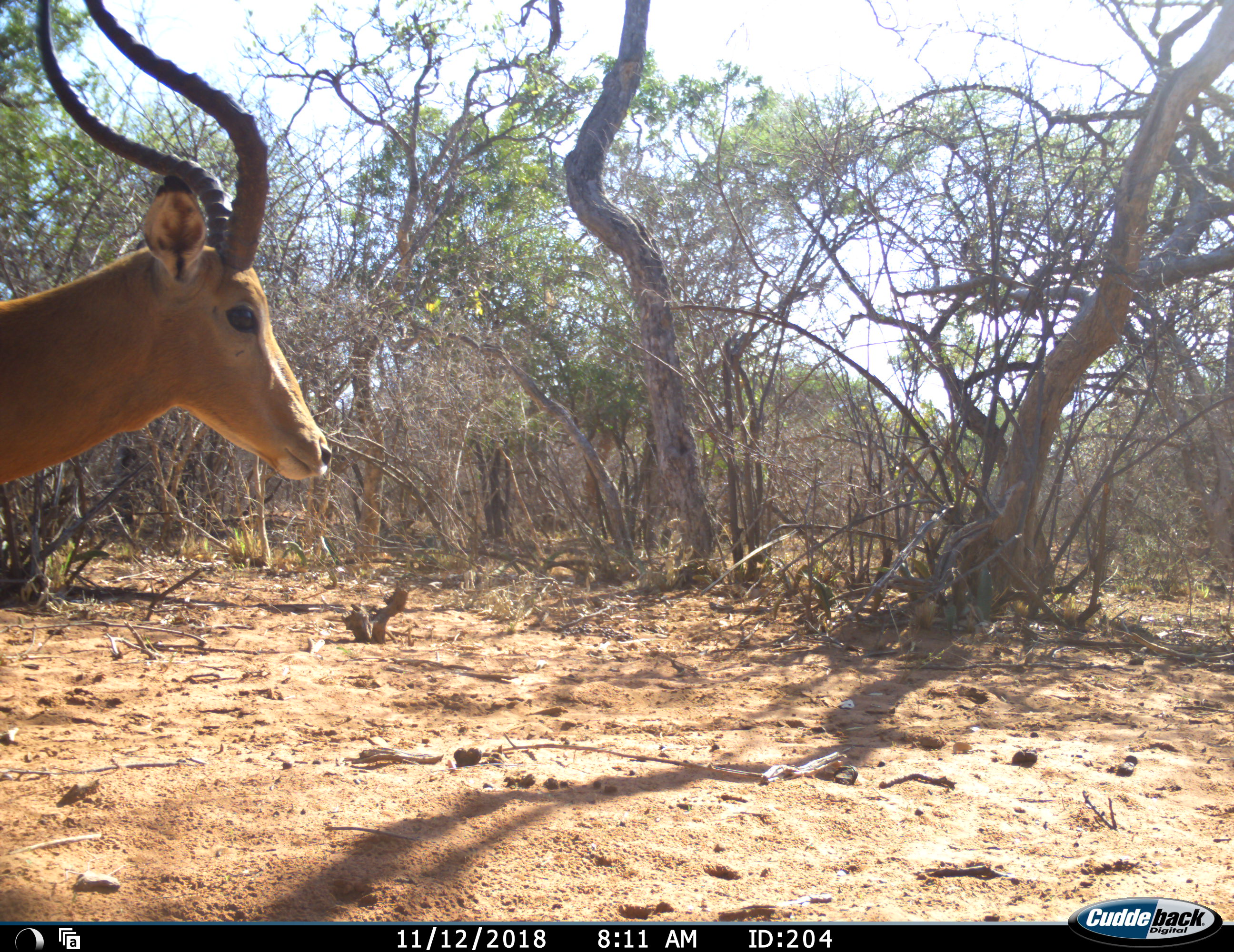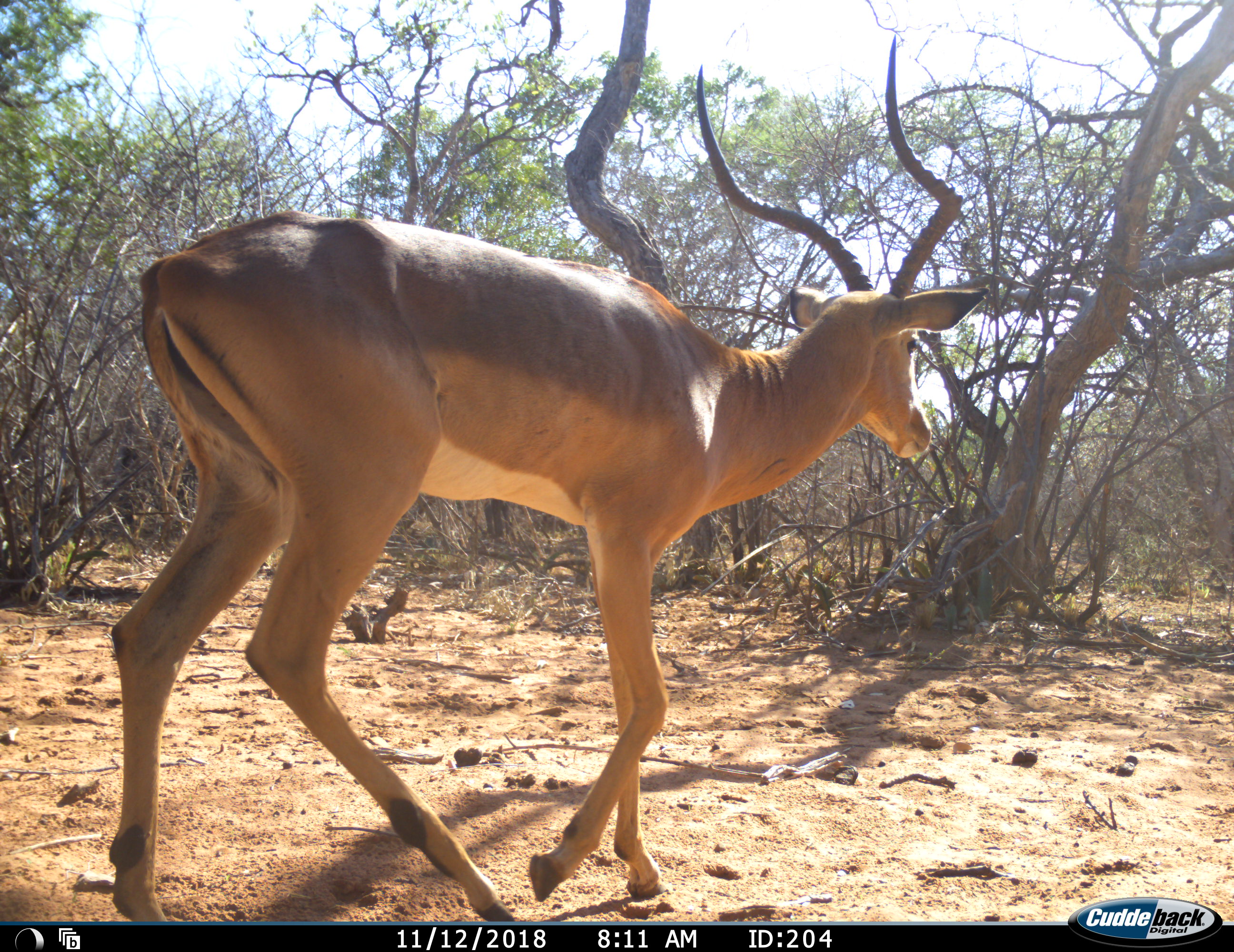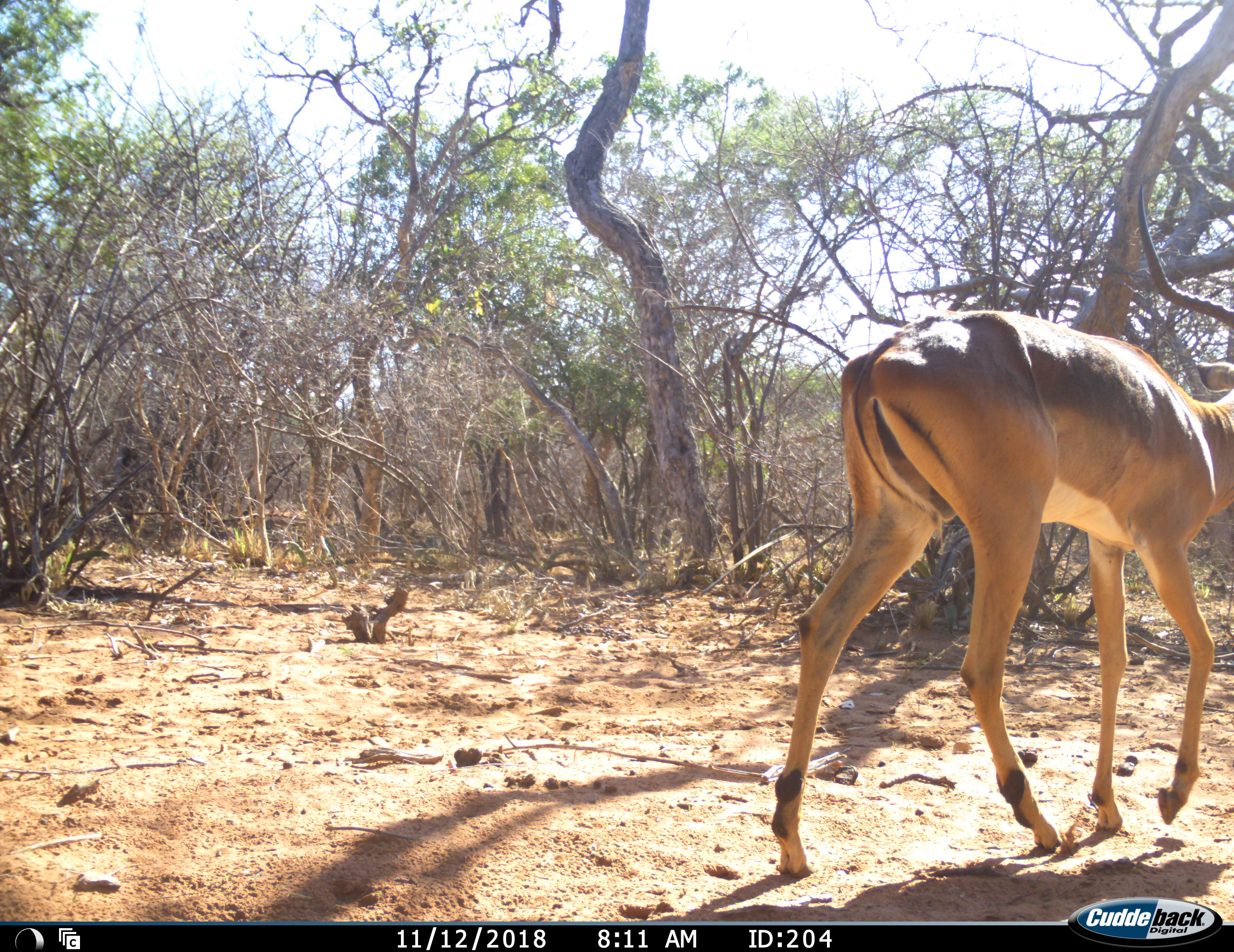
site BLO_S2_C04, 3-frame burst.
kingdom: Animalia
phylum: Chordata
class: Mammalia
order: Artiodactyla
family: Bovidae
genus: Aepyceros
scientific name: Aepyceros melampus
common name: impala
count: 1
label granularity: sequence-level